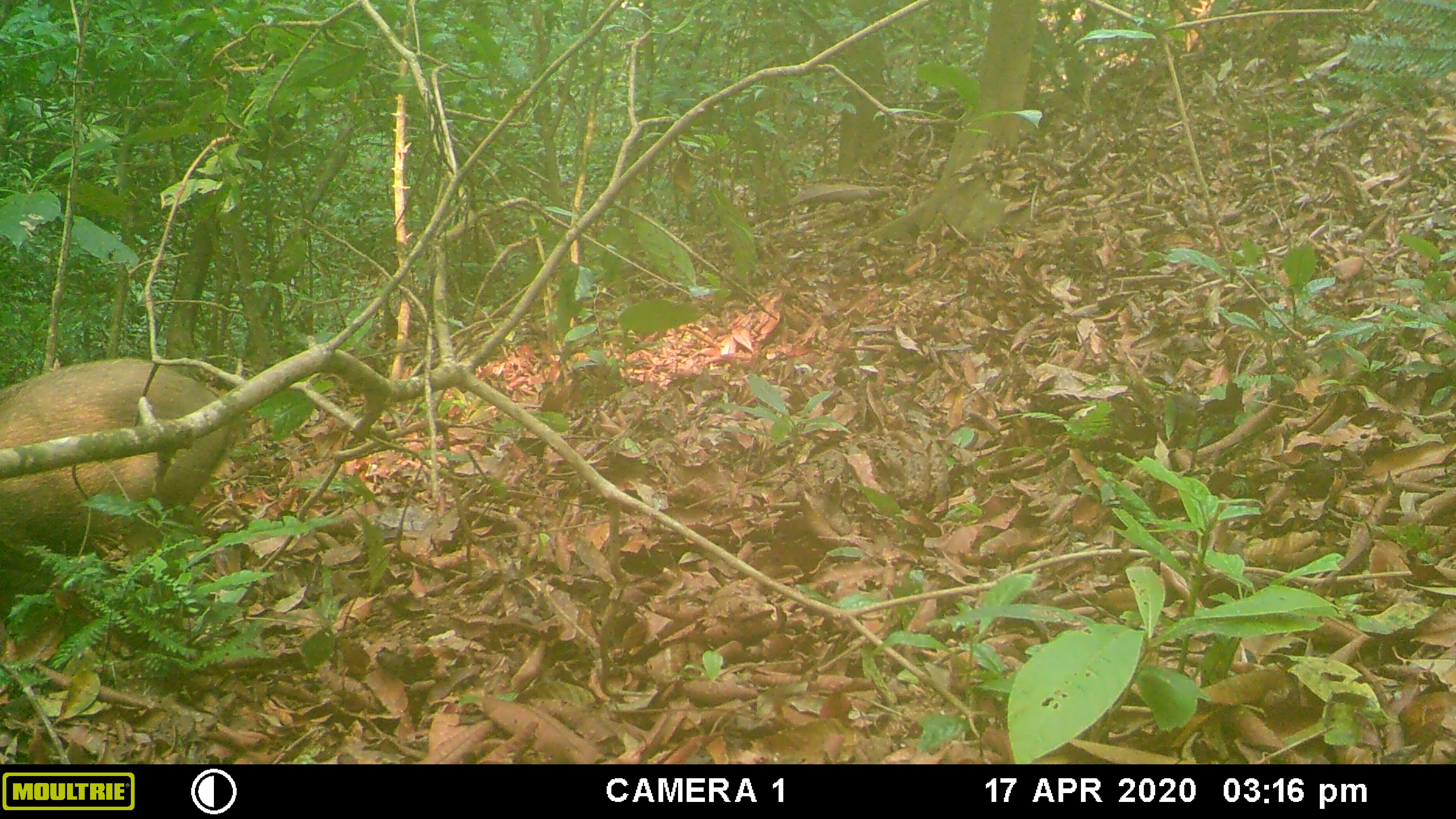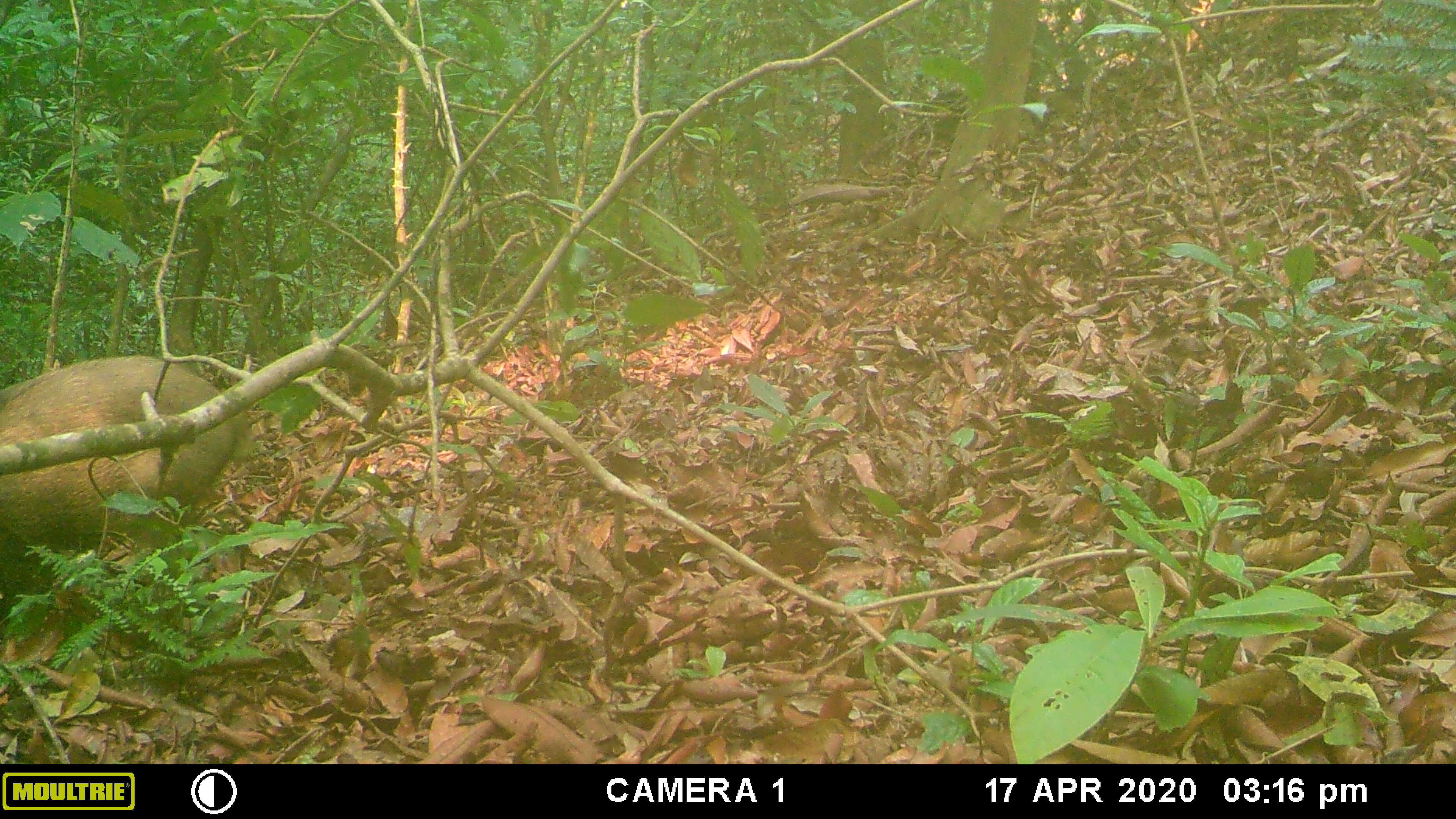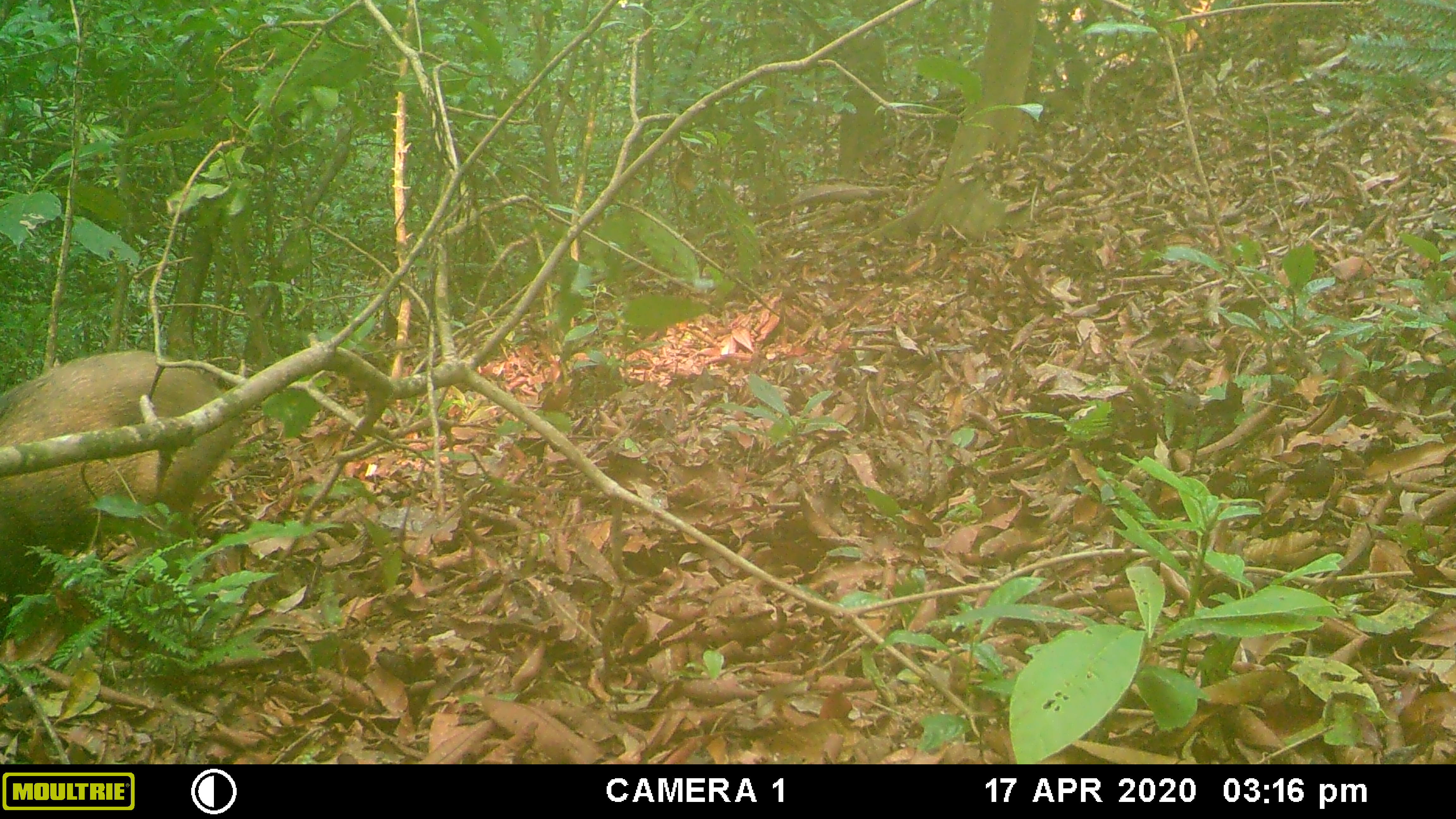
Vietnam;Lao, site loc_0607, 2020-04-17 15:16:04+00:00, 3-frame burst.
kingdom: Animalia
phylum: Chordata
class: Mammalia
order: Artiodactyla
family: Suidae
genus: Sus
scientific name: Sus scrofa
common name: eurasian wild pig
Eurasian wild pig (Sus scrofa). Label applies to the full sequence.